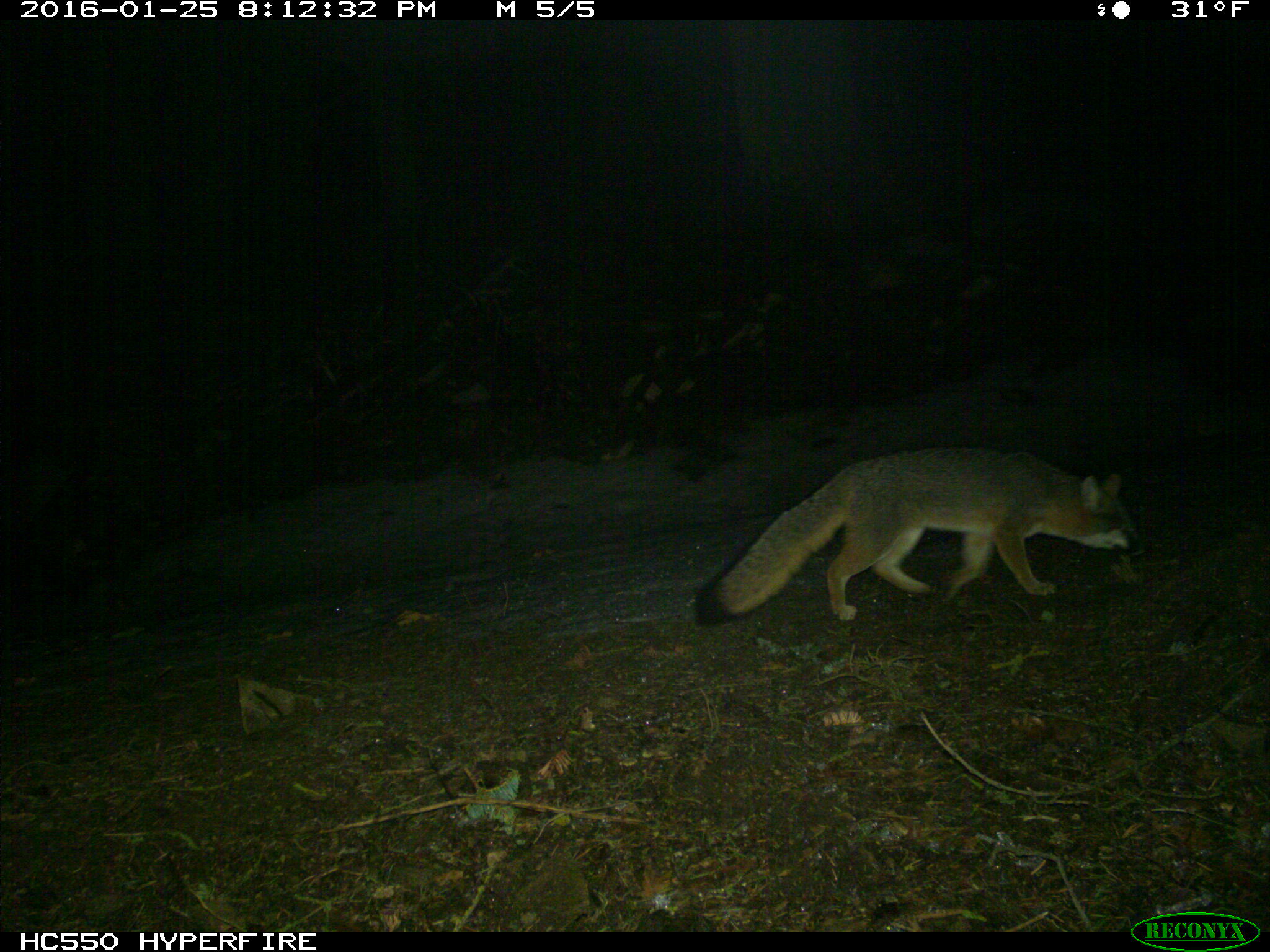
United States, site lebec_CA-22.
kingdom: Animalia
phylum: Chordata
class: Mammalia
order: Carnivora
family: Canidae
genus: Urocyon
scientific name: Urocyon cinereoargenteus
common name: gray fox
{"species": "Urocyon cinereoargenteus (gray fox)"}